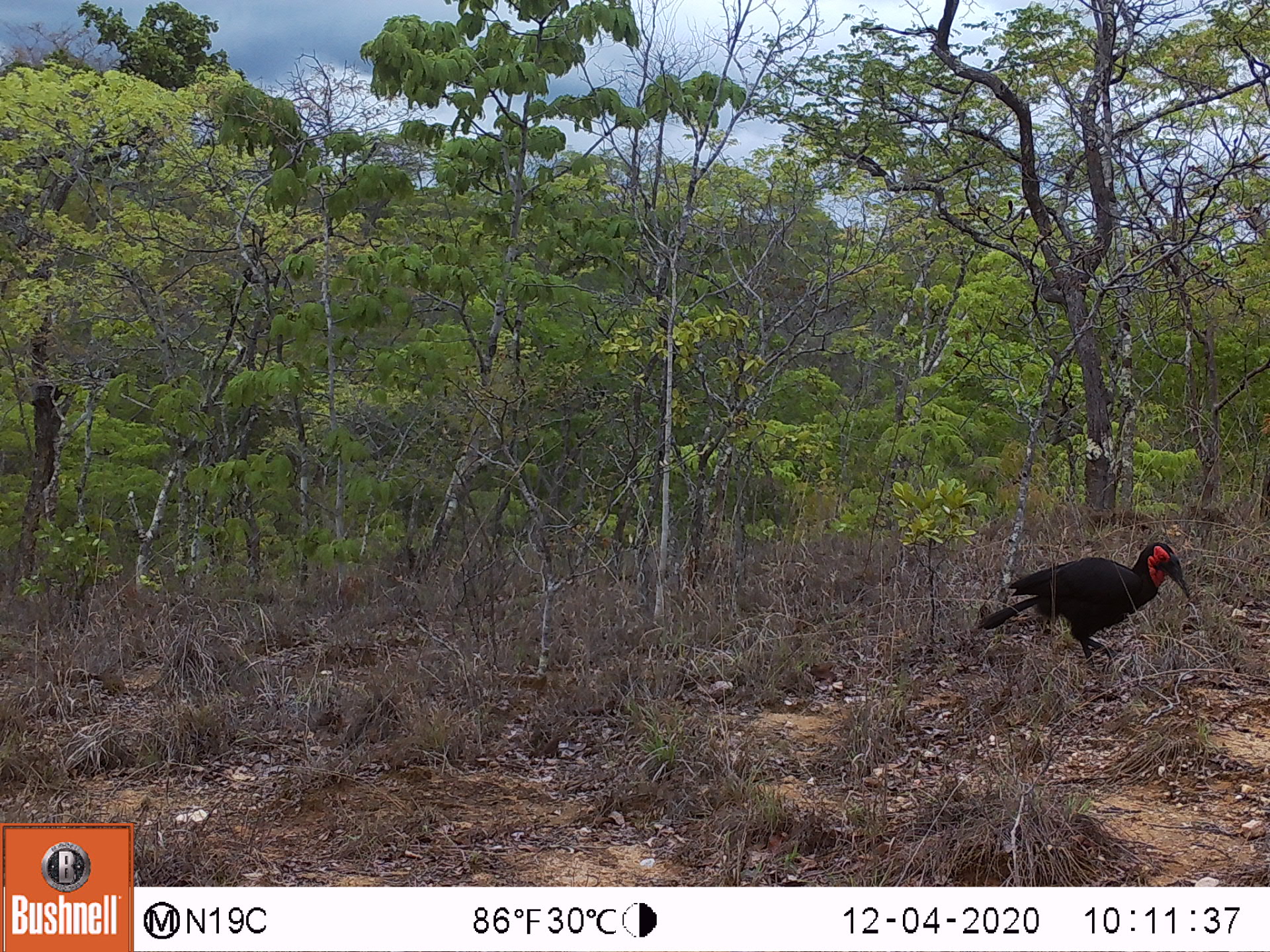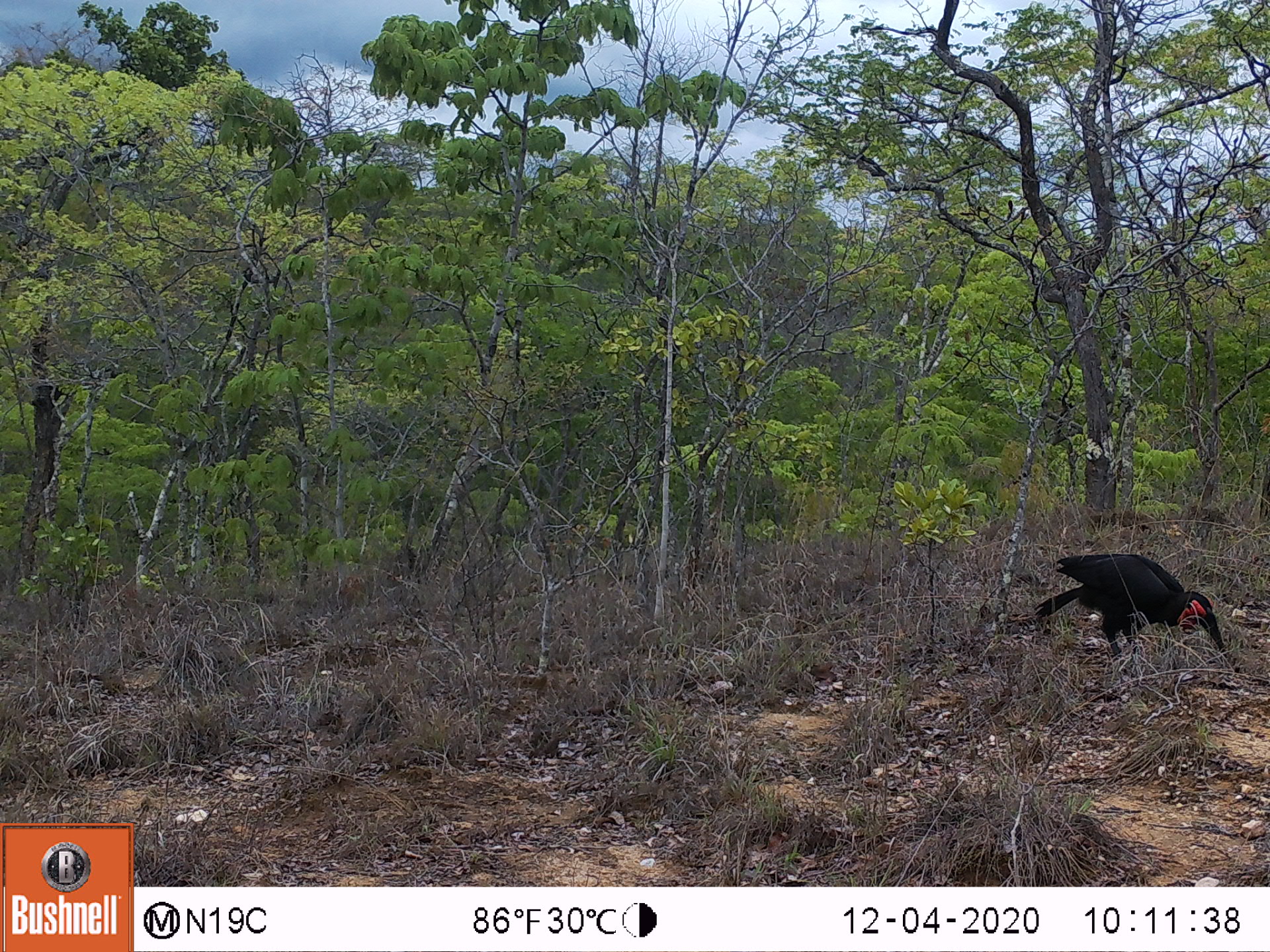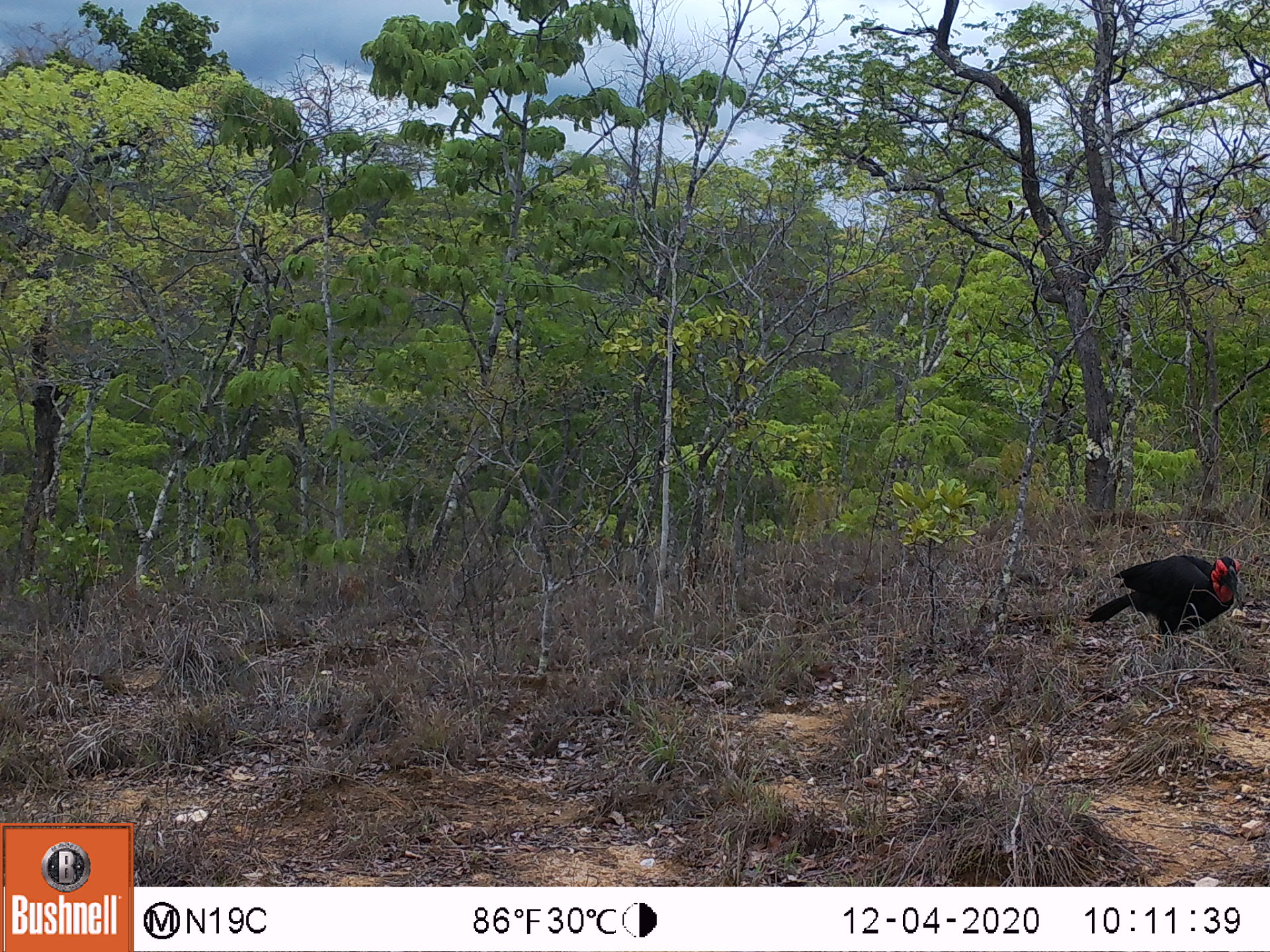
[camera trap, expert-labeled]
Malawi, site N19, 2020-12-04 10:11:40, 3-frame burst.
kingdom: Animalia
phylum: Chordata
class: Aves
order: Bucerotiformes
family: Bucorvidae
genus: Bucorvus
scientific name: Bucorvus leadbeateri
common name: southern ground hornbill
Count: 1.